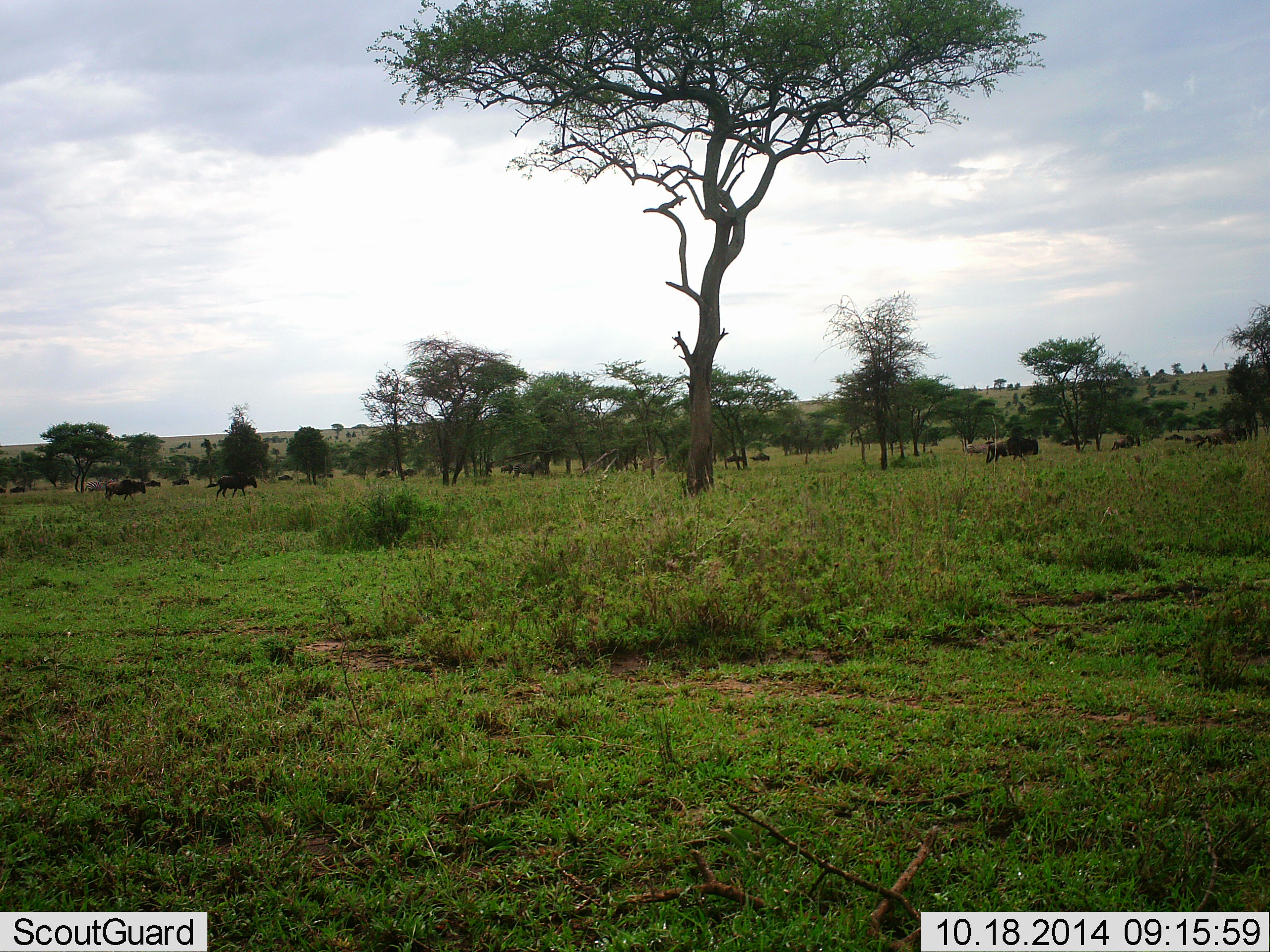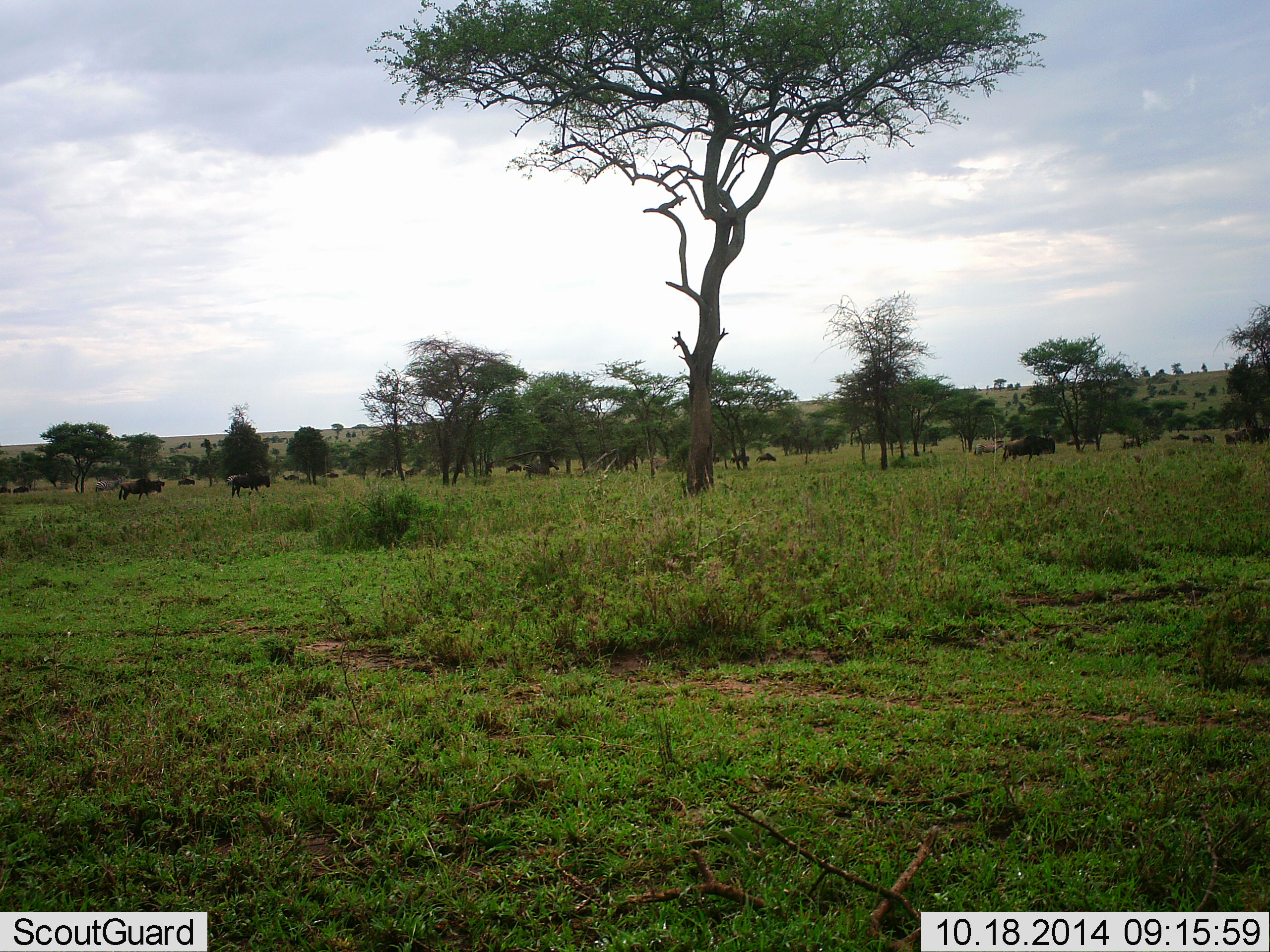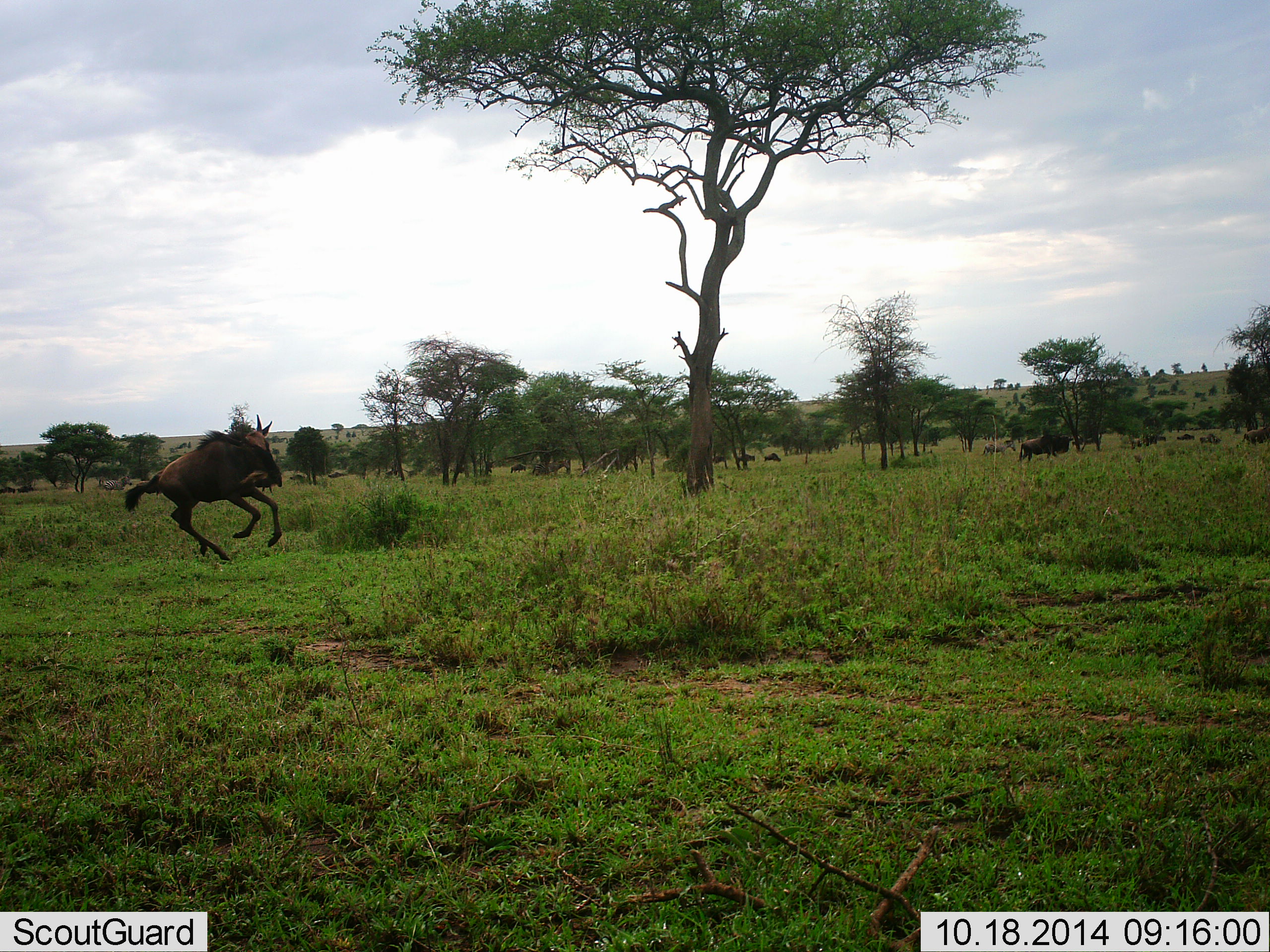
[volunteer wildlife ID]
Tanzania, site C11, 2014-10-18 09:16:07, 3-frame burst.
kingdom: Animalia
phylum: Chordata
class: Mammalia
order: Artiodactyla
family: Bovidae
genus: Connochaetes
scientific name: Connochaetes taurinus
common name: blue wildebeest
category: wildebeest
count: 11-50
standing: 0%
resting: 0%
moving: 100%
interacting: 0%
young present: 8%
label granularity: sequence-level